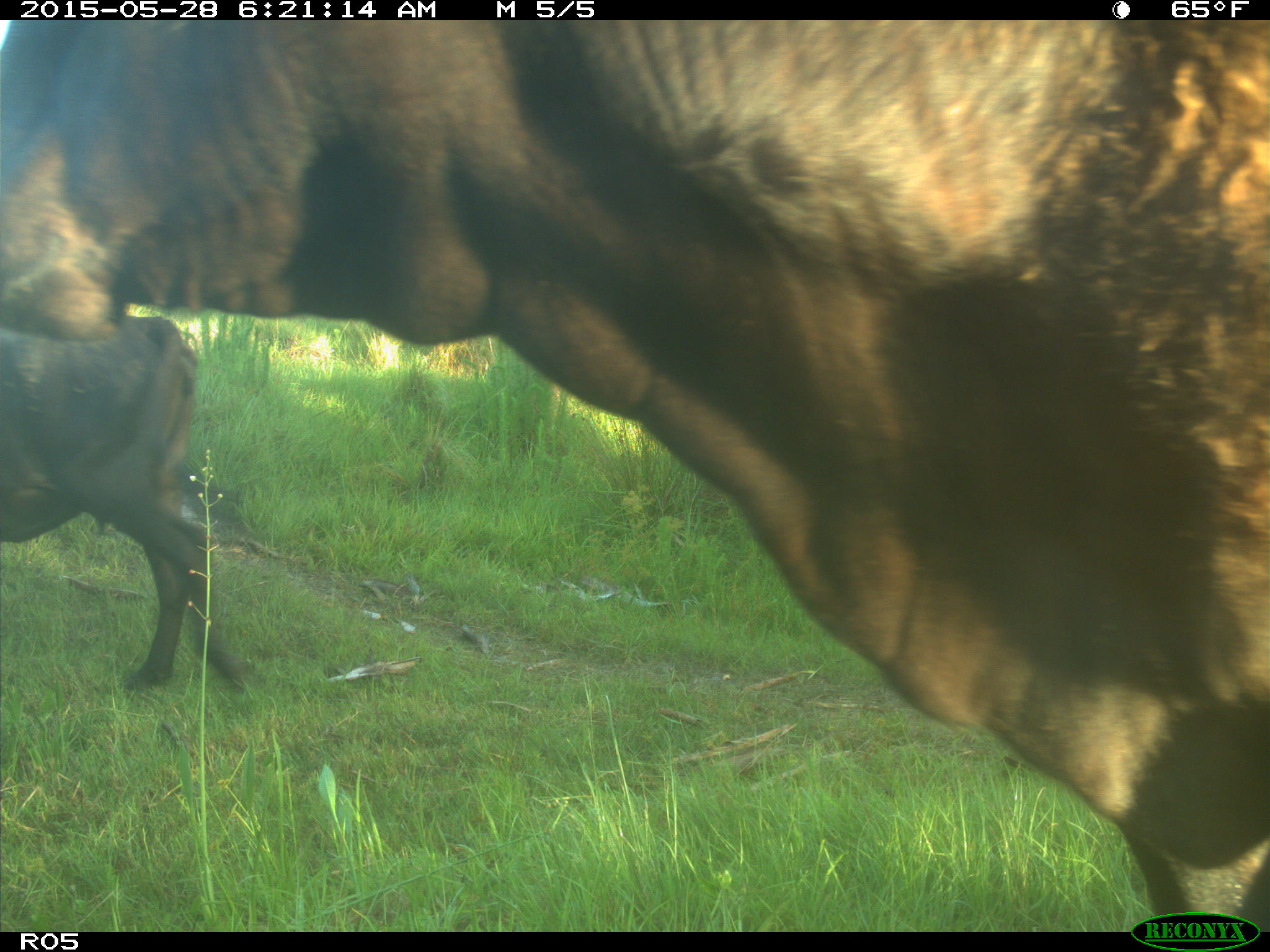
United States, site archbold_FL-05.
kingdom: Animalia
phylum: Chordata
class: Mammalia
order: Artiodactyla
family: Bovidae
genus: Bos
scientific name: Bos taurus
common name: domestic cow